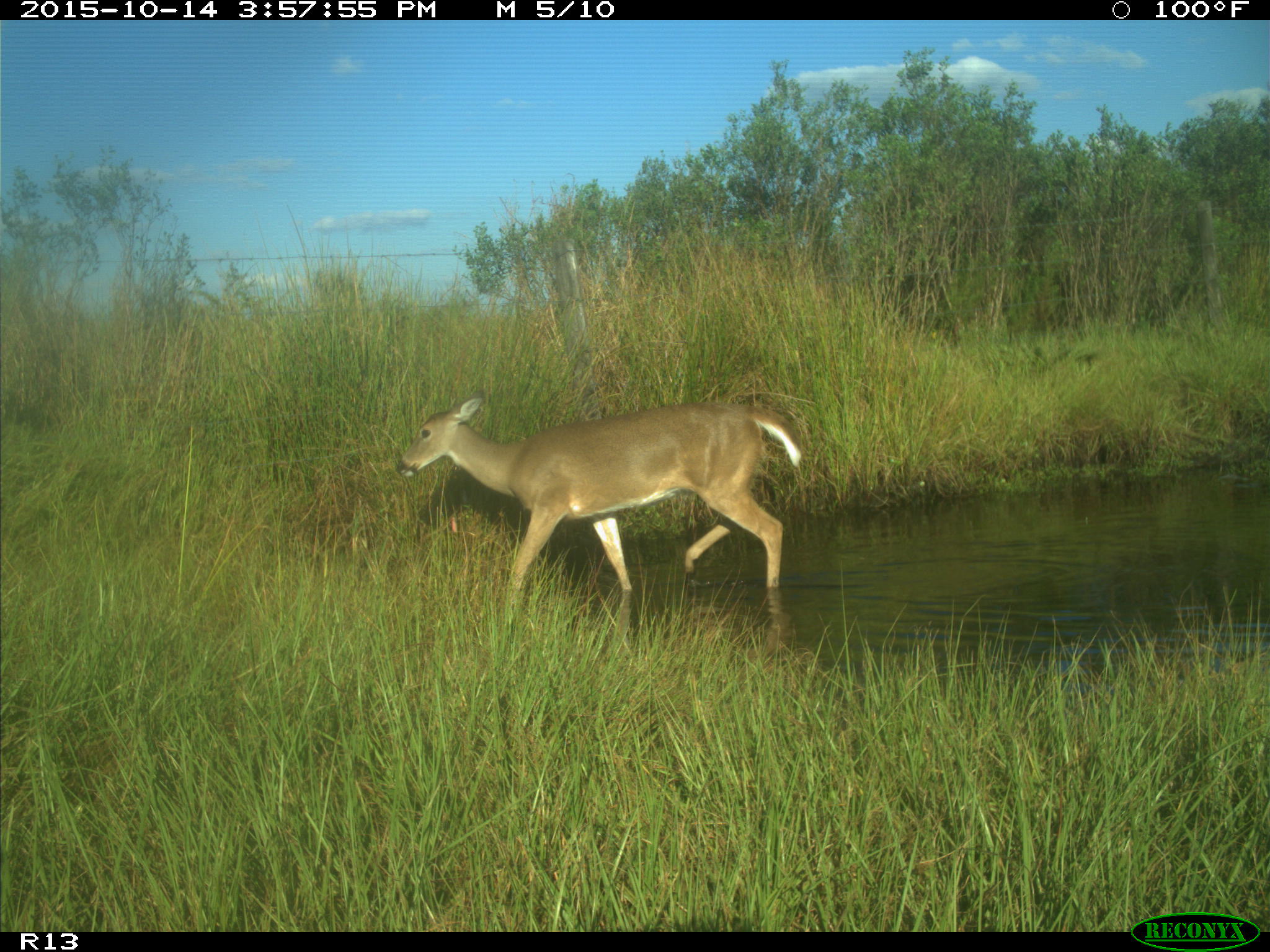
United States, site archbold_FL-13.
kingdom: Animalia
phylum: Chordata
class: Mammalia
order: Artiodactyla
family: Cervidae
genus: Odocoileus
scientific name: Odocoileus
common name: deer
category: unidentified deer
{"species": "unidentified deer (deer) (Odocoileus)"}